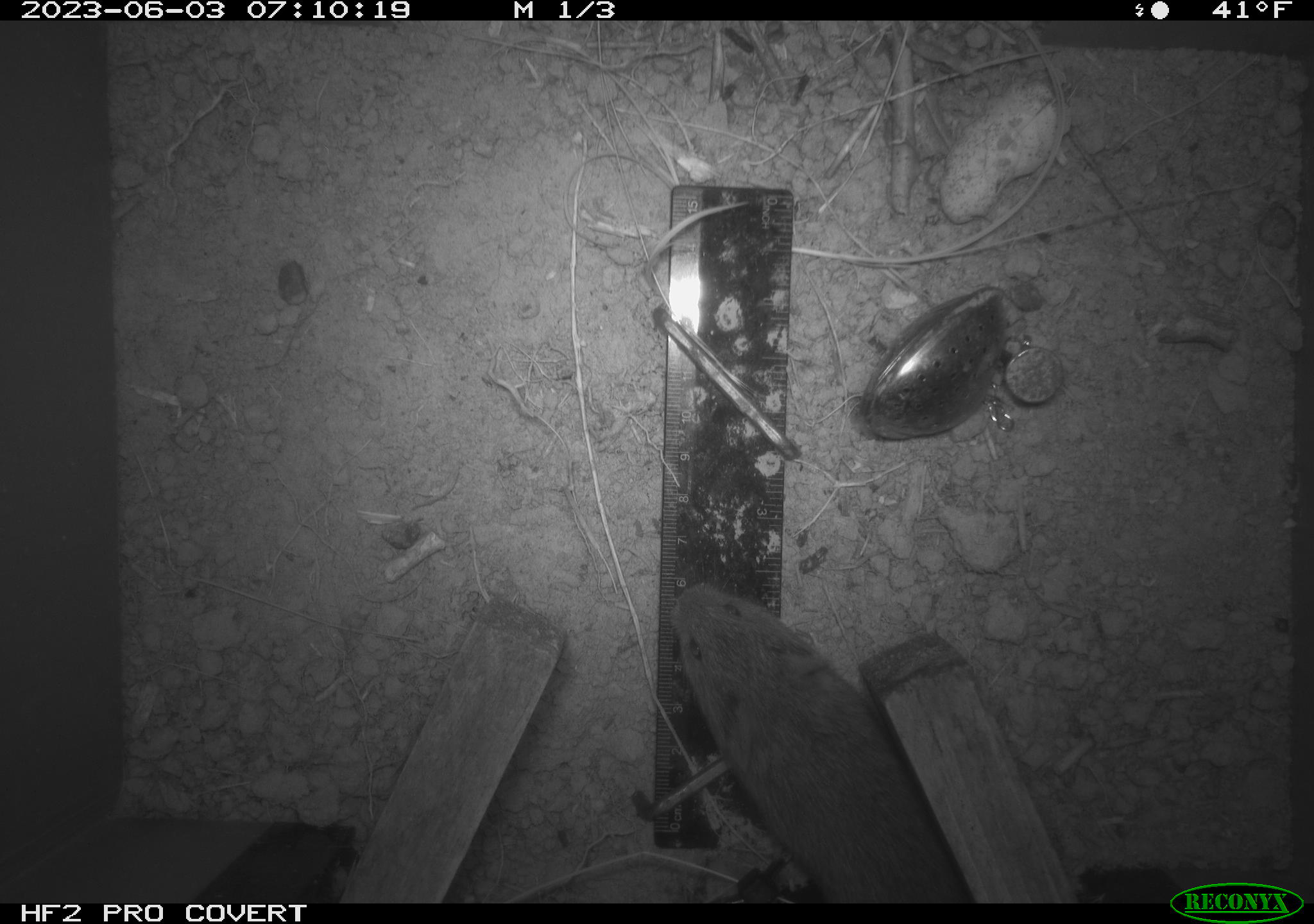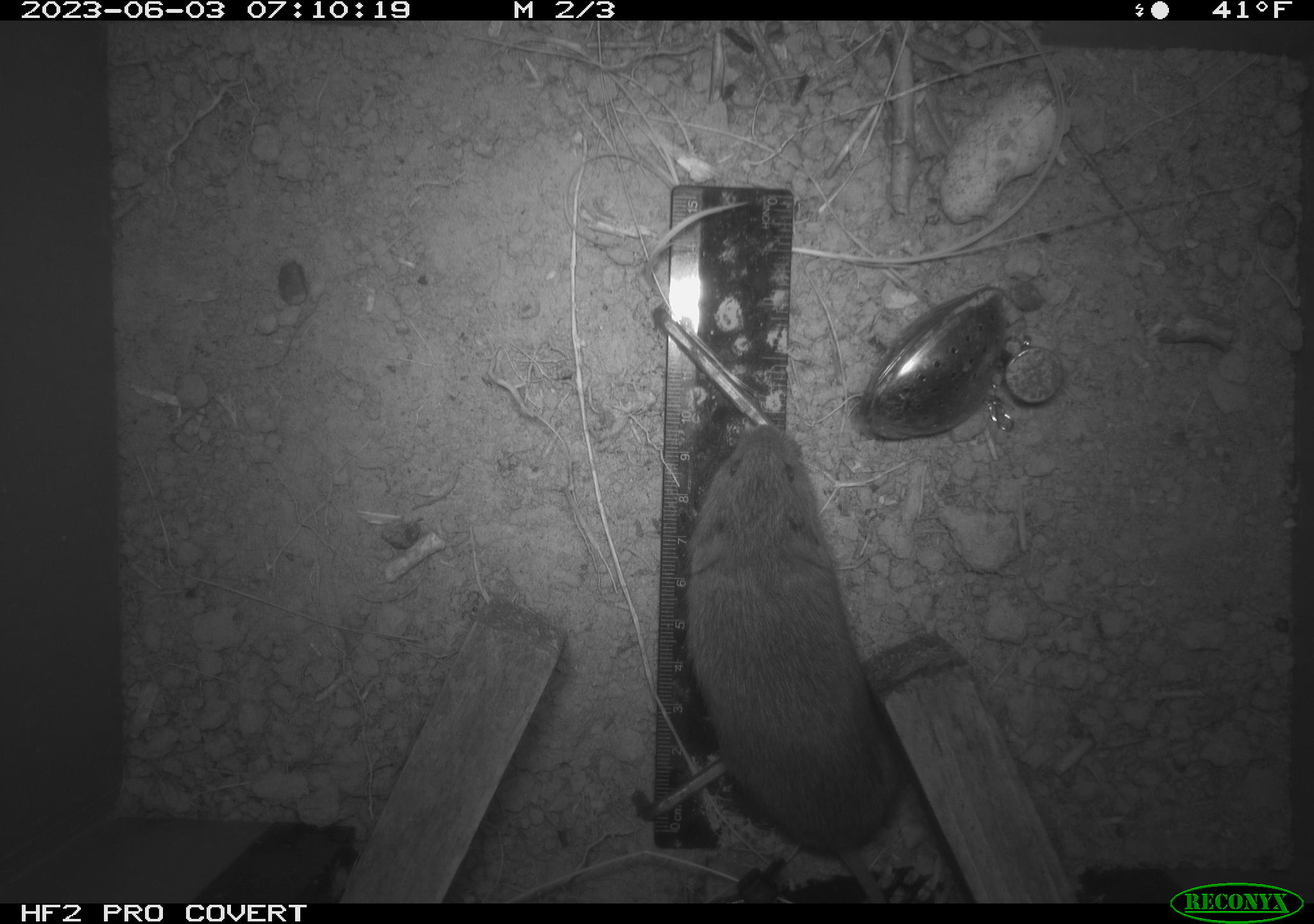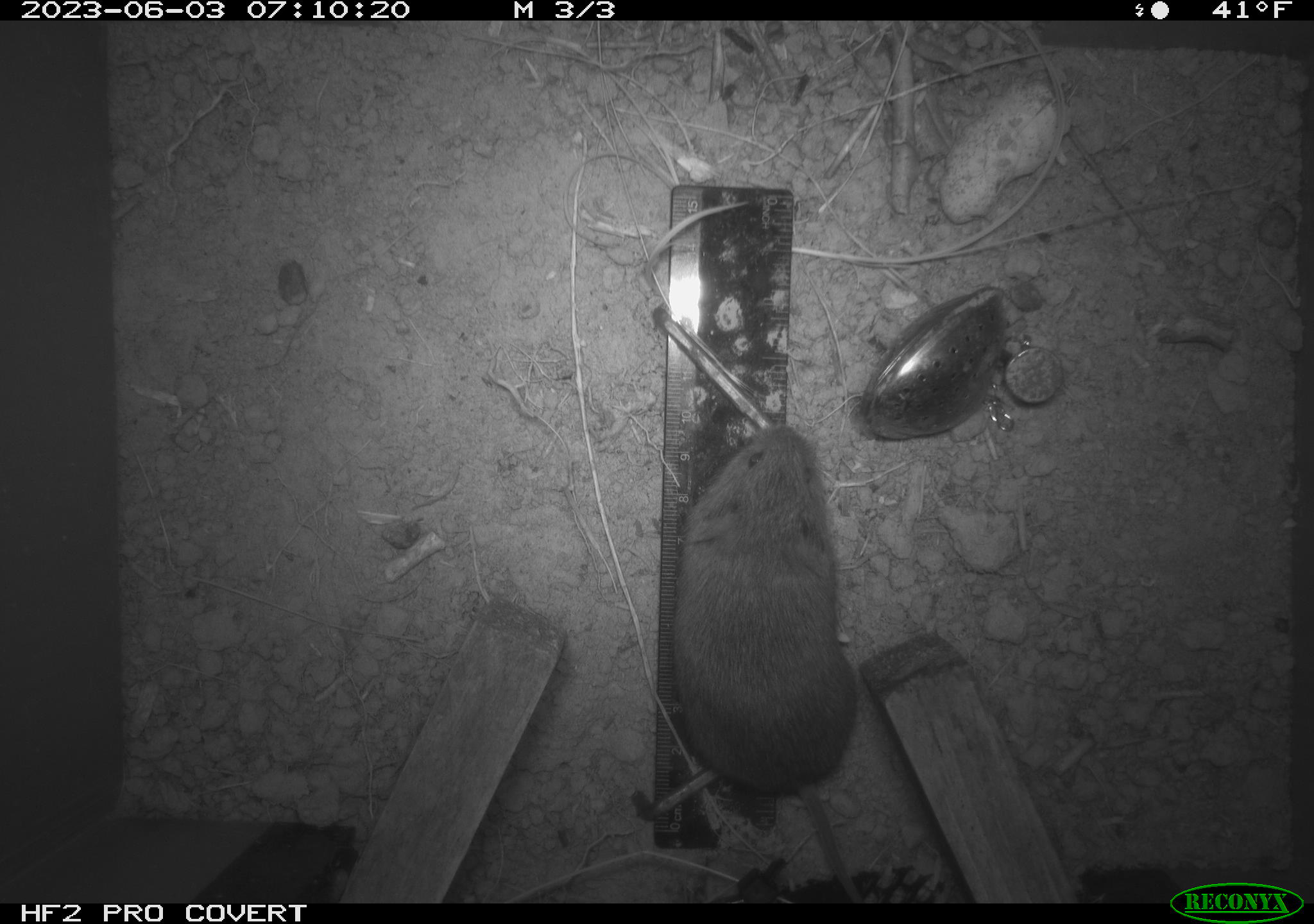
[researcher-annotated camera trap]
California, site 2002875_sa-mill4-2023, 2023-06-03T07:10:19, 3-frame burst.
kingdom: Animalia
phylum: Chordata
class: Mammalia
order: Rodentia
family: Cricetidae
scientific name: Arvicolinae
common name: voles, lemmings, and muskrats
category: arvicolinae subfamily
Arvicolinae subfamily (voles, lemmings, and muskrats) (Arvicolinae).